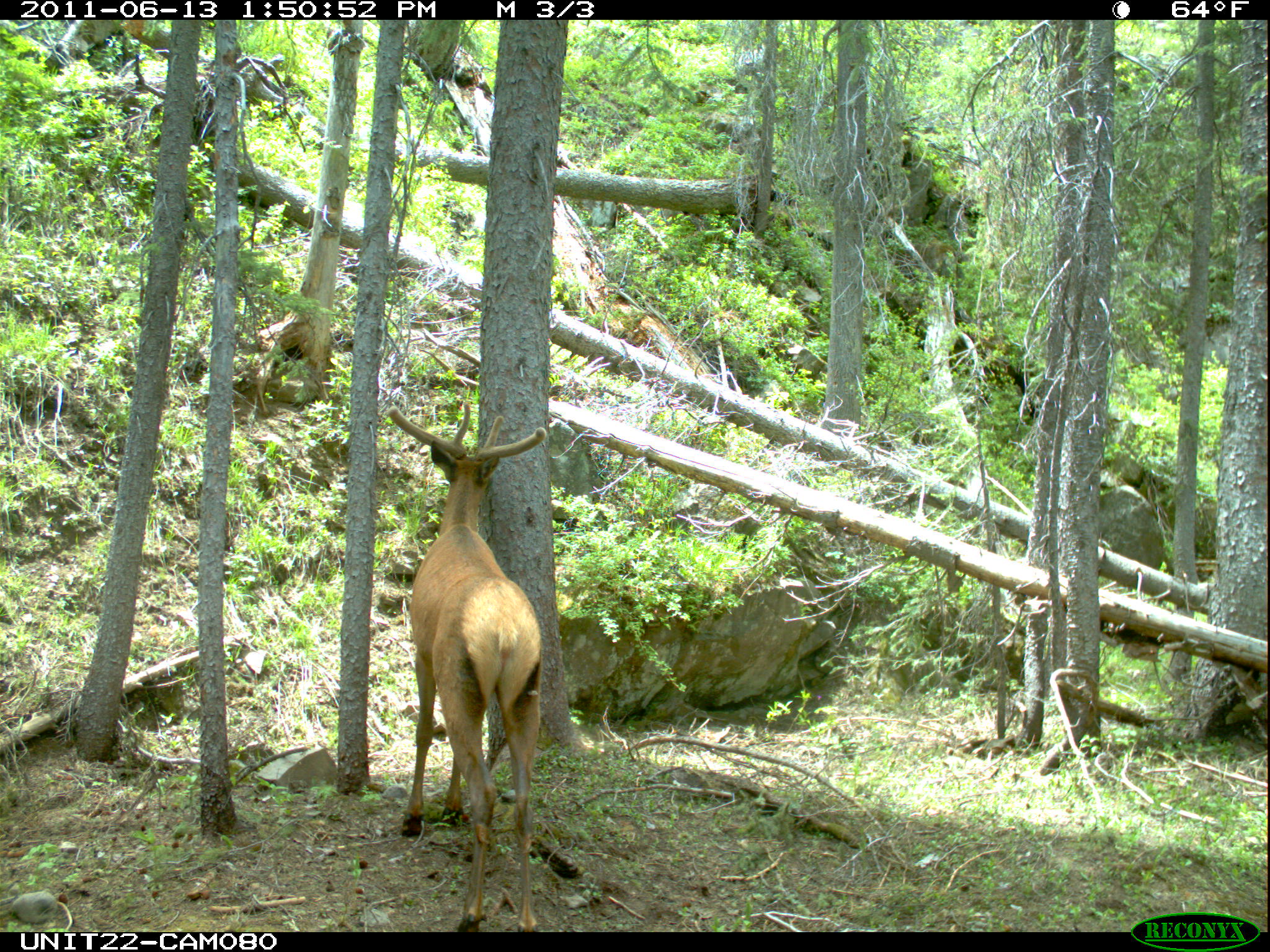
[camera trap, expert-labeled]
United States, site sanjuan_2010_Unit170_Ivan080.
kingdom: Animalia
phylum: Chordata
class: Mammalia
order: Artiodactyla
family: Cervidae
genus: Cervus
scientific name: Cervus elaphus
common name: red deer